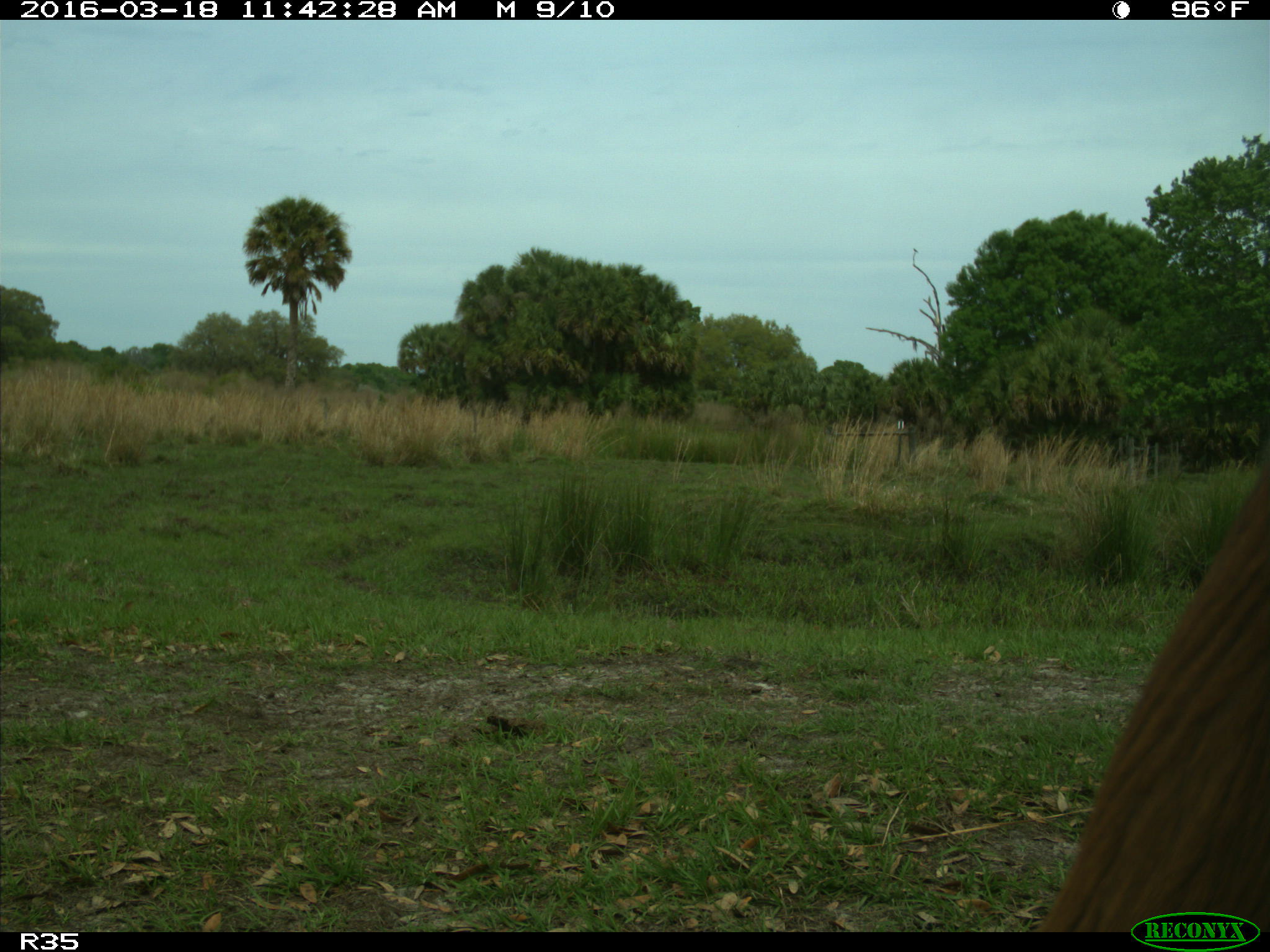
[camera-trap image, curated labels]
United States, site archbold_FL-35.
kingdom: Animalia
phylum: Chordata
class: Mammalia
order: Artiodactyla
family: Bovidae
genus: Bos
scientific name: Bos taurus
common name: domestic cow